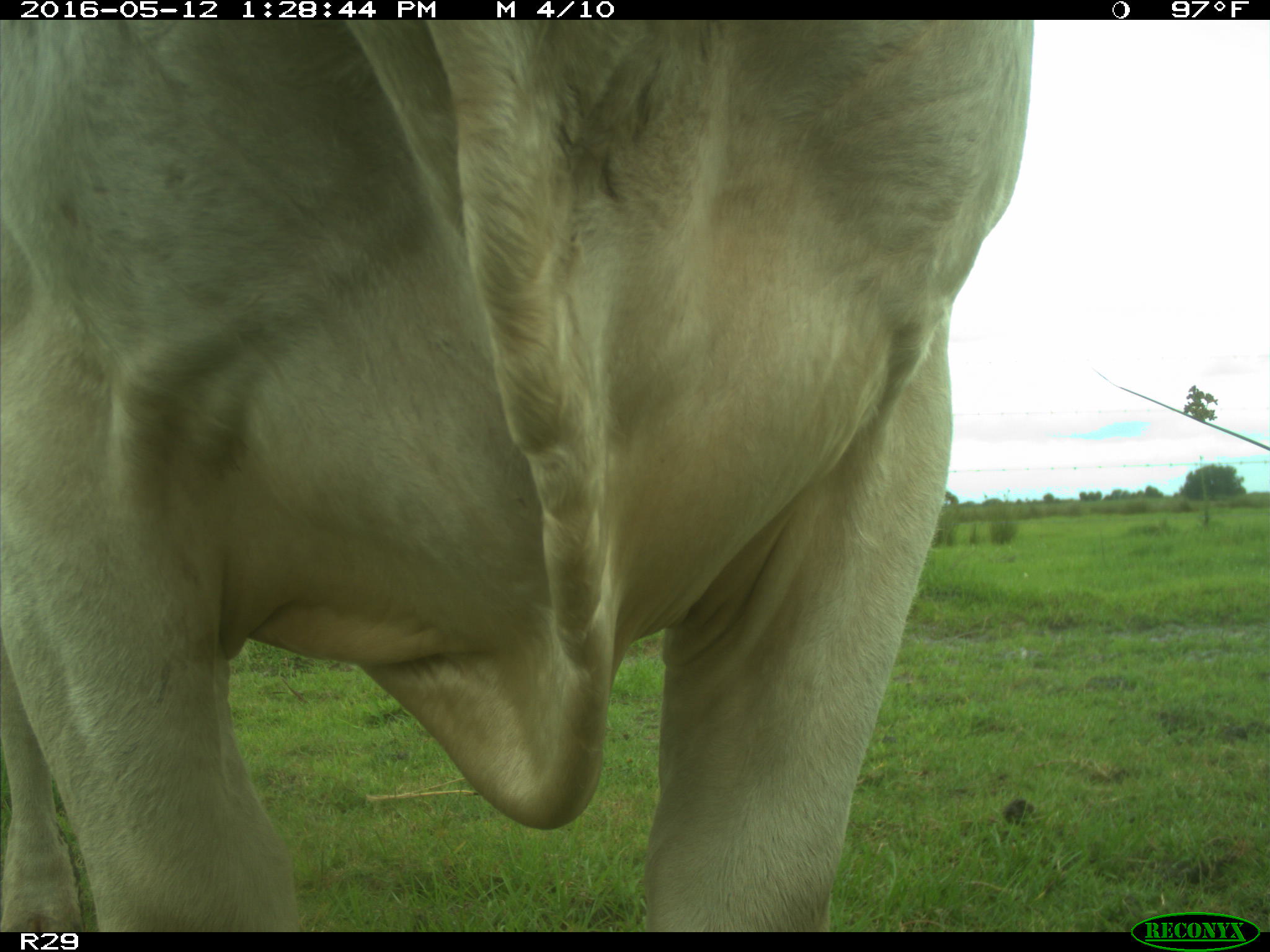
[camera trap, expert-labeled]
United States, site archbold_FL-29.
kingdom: Animalia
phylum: Chordata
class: Mammalia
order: Artiodactyla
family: Bovidae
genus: Bos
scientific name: Bos taurus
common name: domestic cow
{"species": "Bos taurus (domestic cow)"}